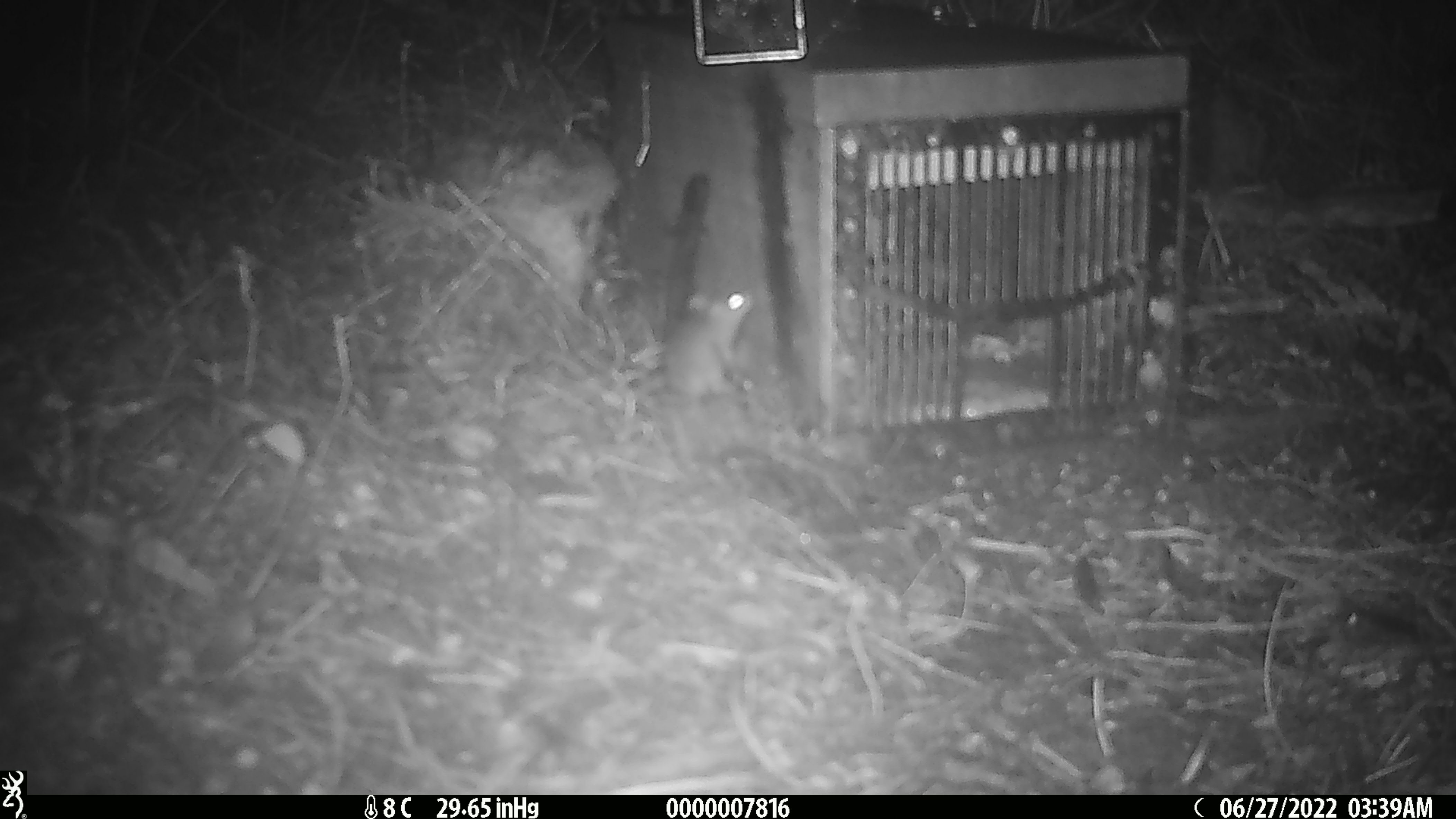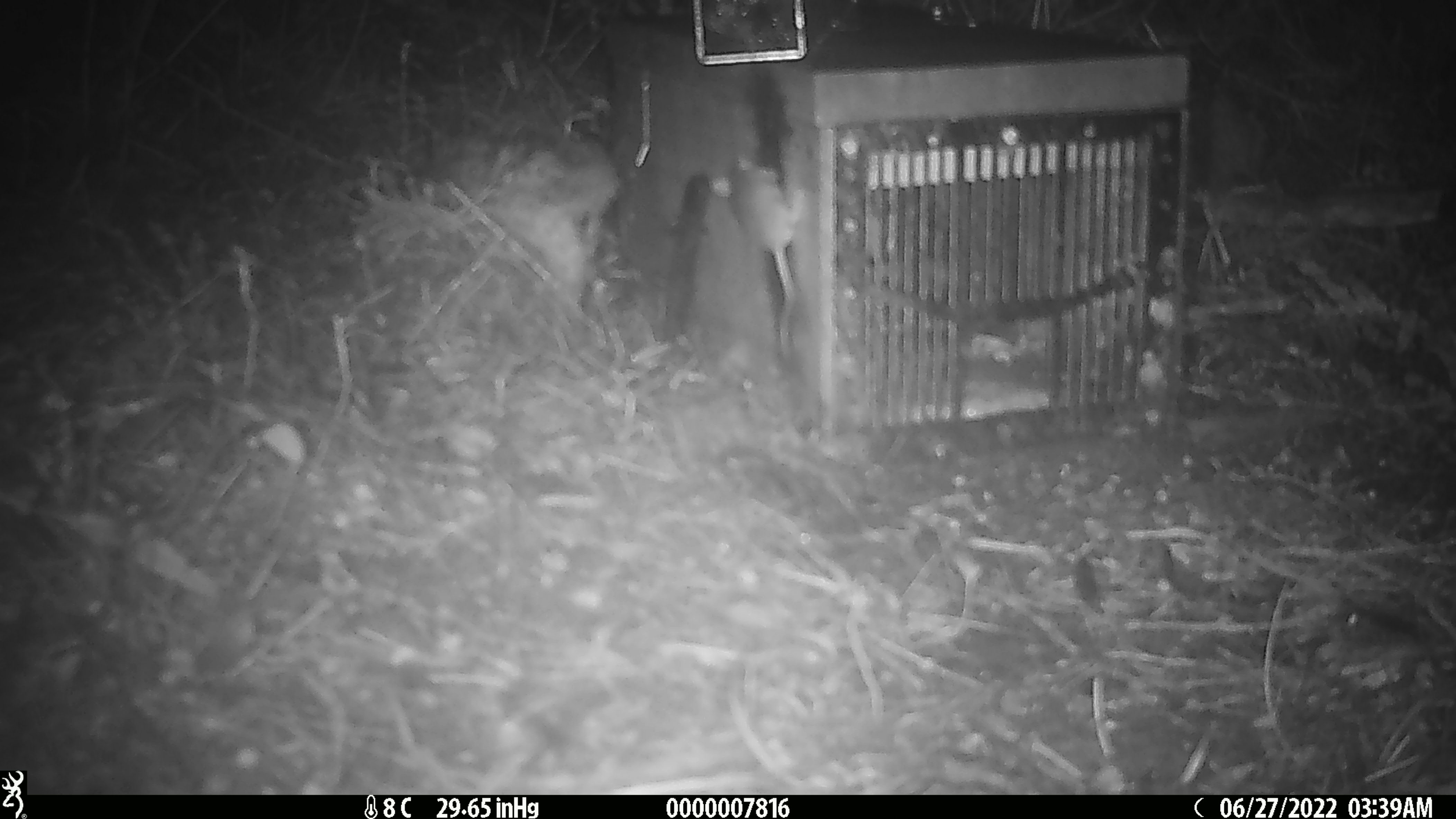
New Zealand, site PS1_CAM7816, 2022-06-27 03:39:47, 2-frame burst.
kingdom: Animalia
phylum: Chordata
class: Mammalia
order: Rodentia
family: Muridae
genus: Mus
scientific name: Mus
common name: mouse